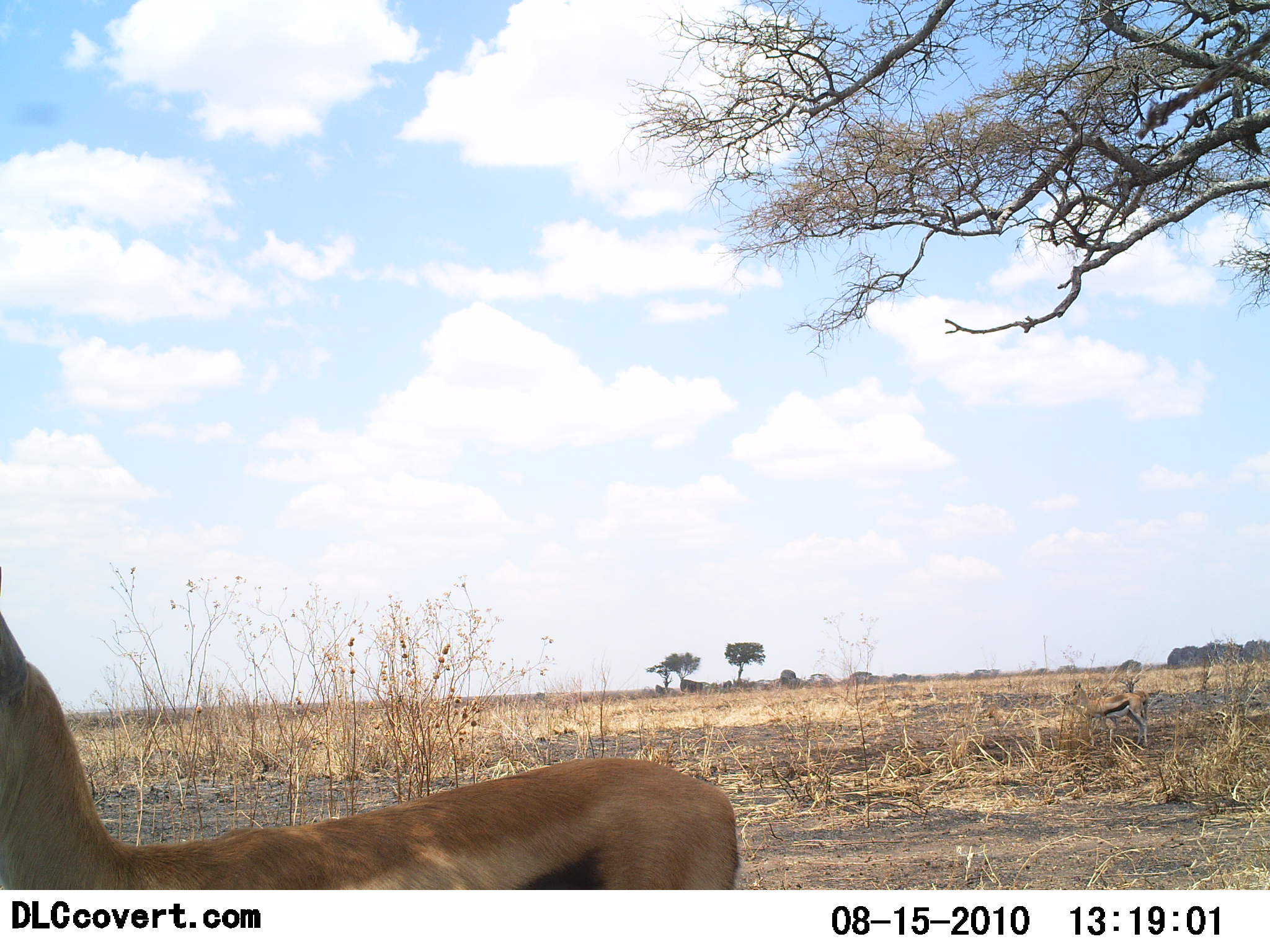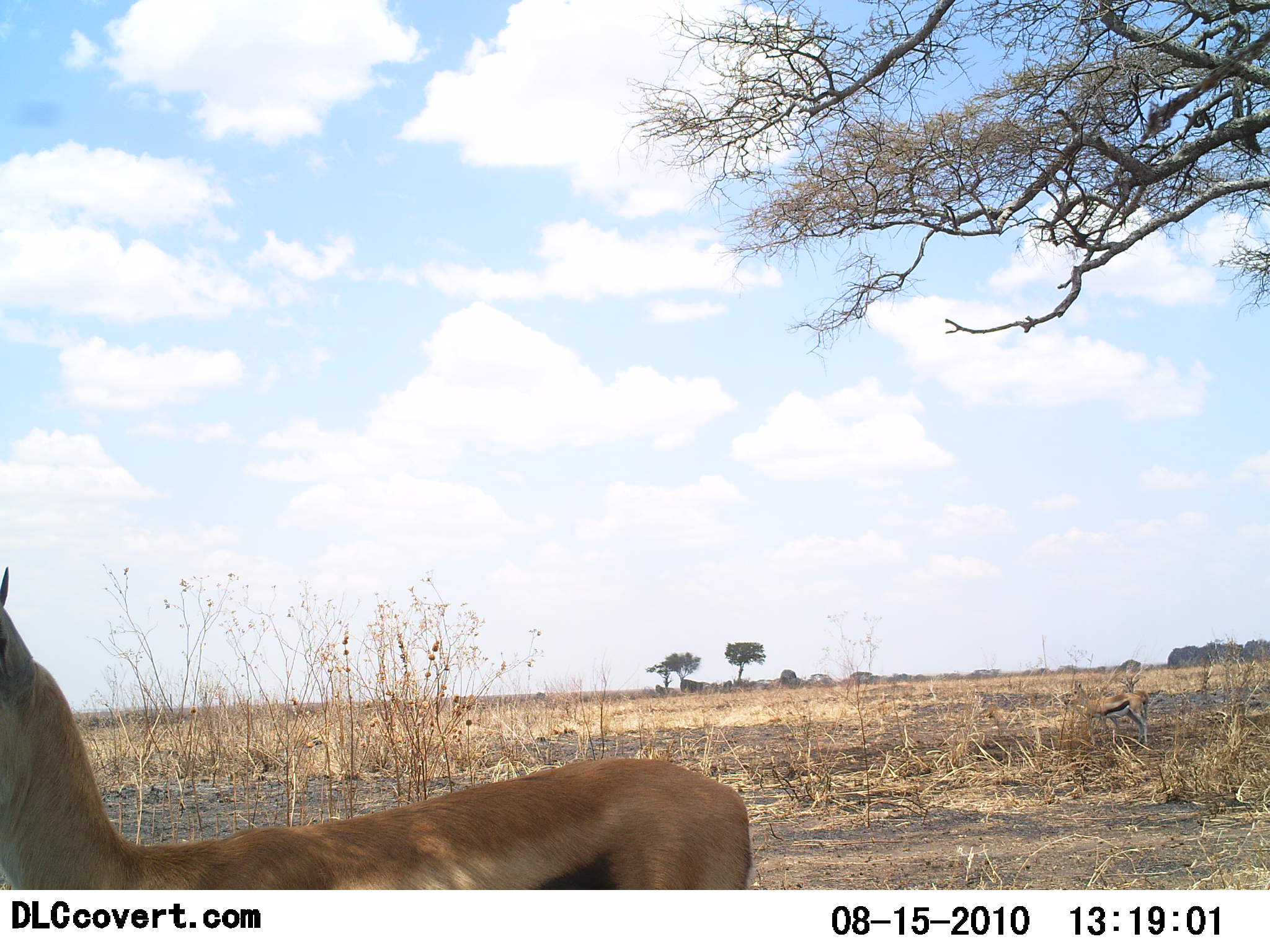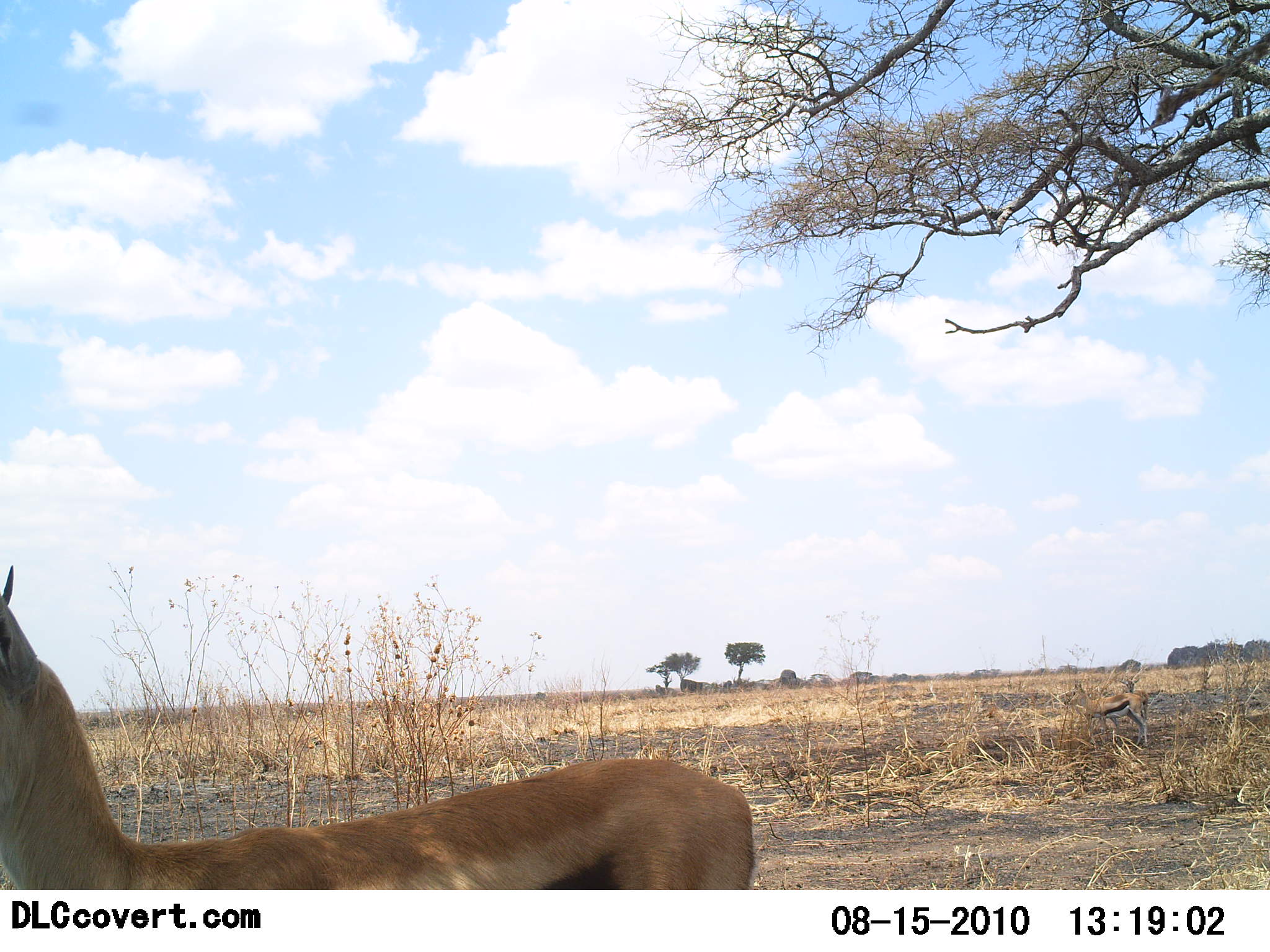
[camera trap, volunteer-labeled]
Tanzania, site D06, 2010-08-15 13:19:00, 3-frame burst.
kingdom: Animalia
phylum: Chordata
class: Mammalia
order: Artiodactyla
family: Bovidae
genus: Eudorcas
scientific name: Eudorcas thomsonii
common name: thomson's gazelle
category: gazellethomsons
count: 1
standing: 100%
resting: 6%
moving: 0%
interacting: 0%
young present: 0%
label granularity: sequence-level